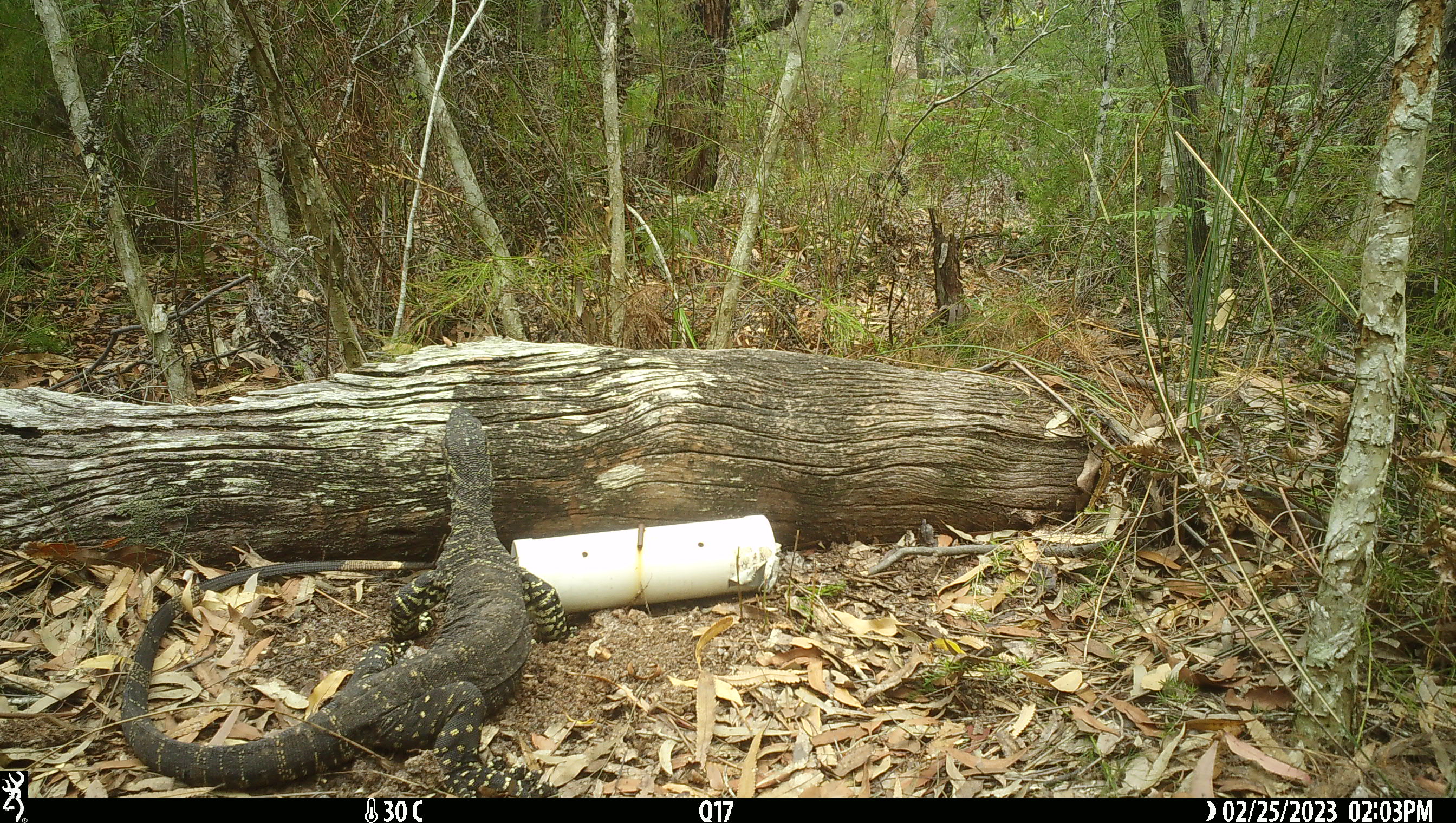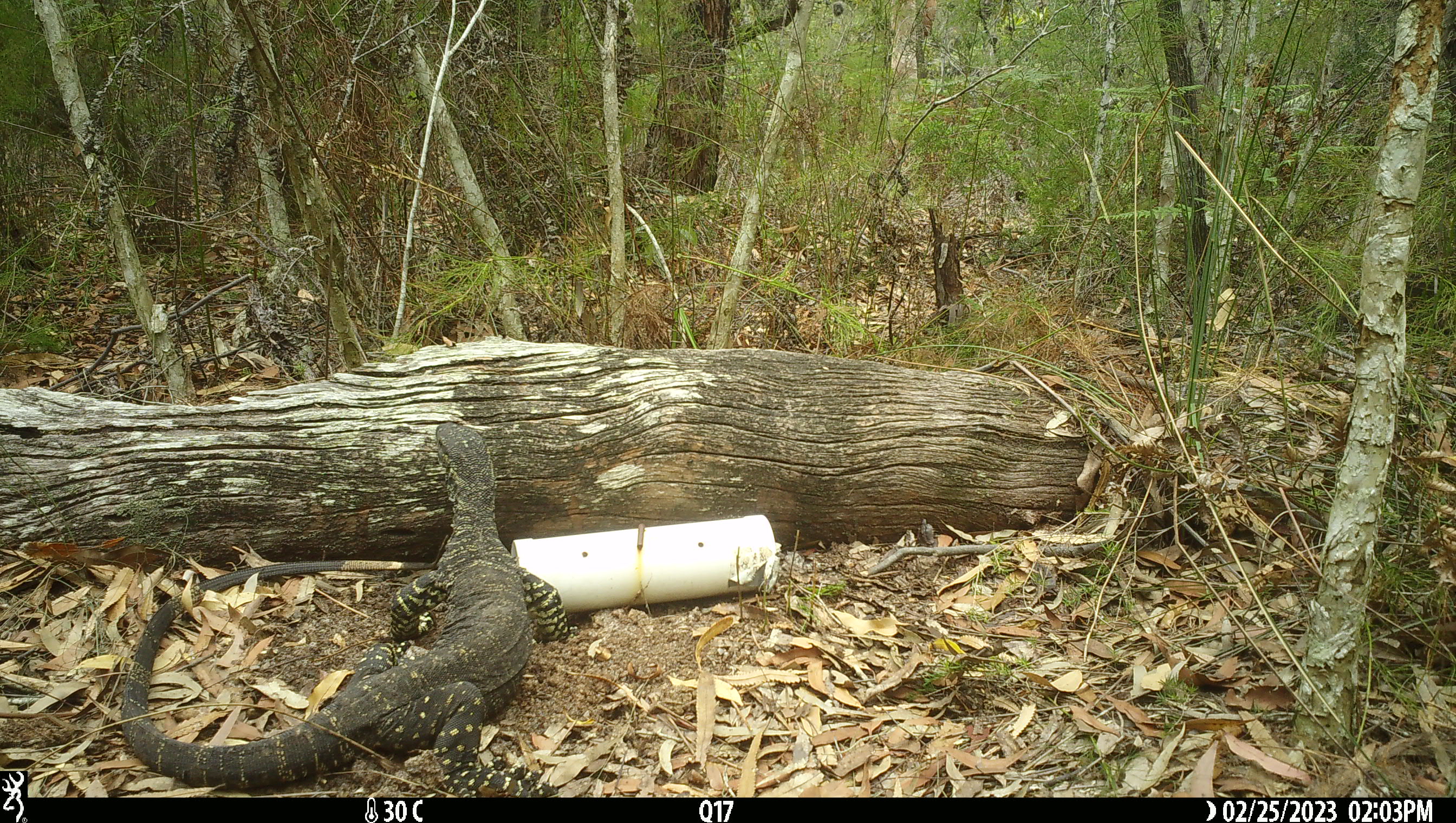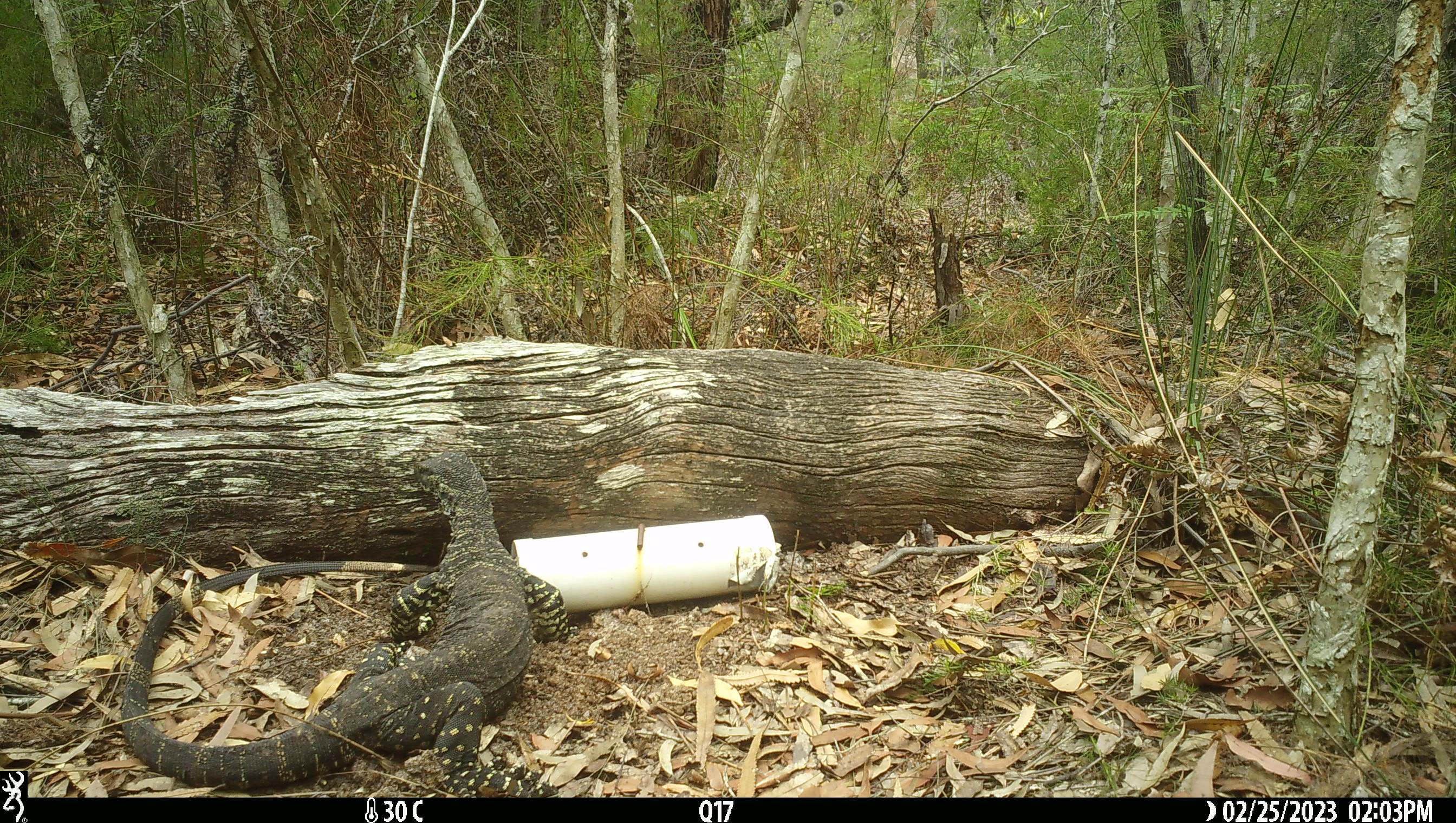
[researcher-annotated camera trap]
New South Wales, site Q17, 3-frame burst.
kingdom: Animalia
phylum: Chordata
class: Reptilia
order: Squamata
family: Varanidae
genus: Varanus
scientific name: Varanus varius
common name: lace monitor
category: goanna